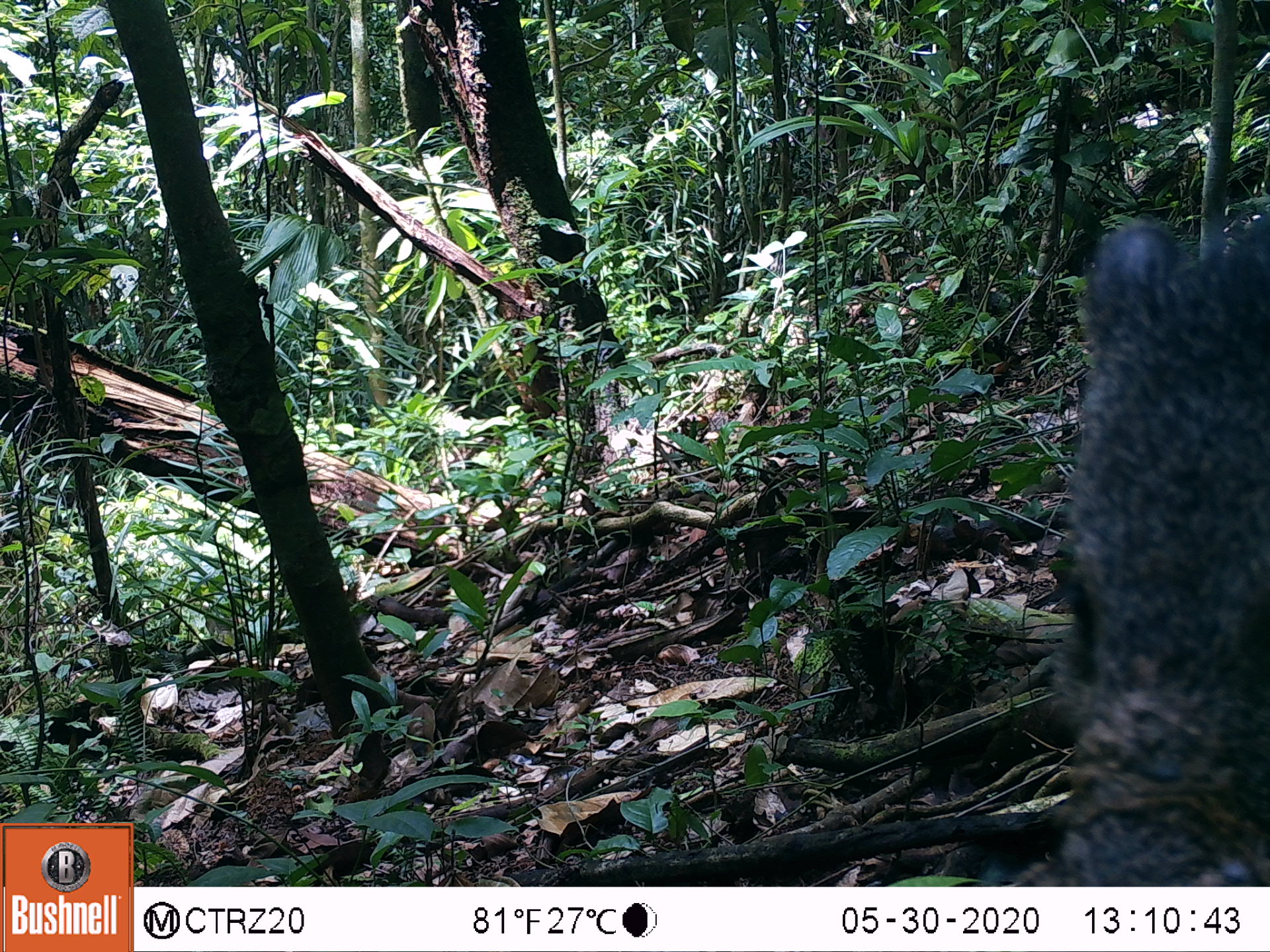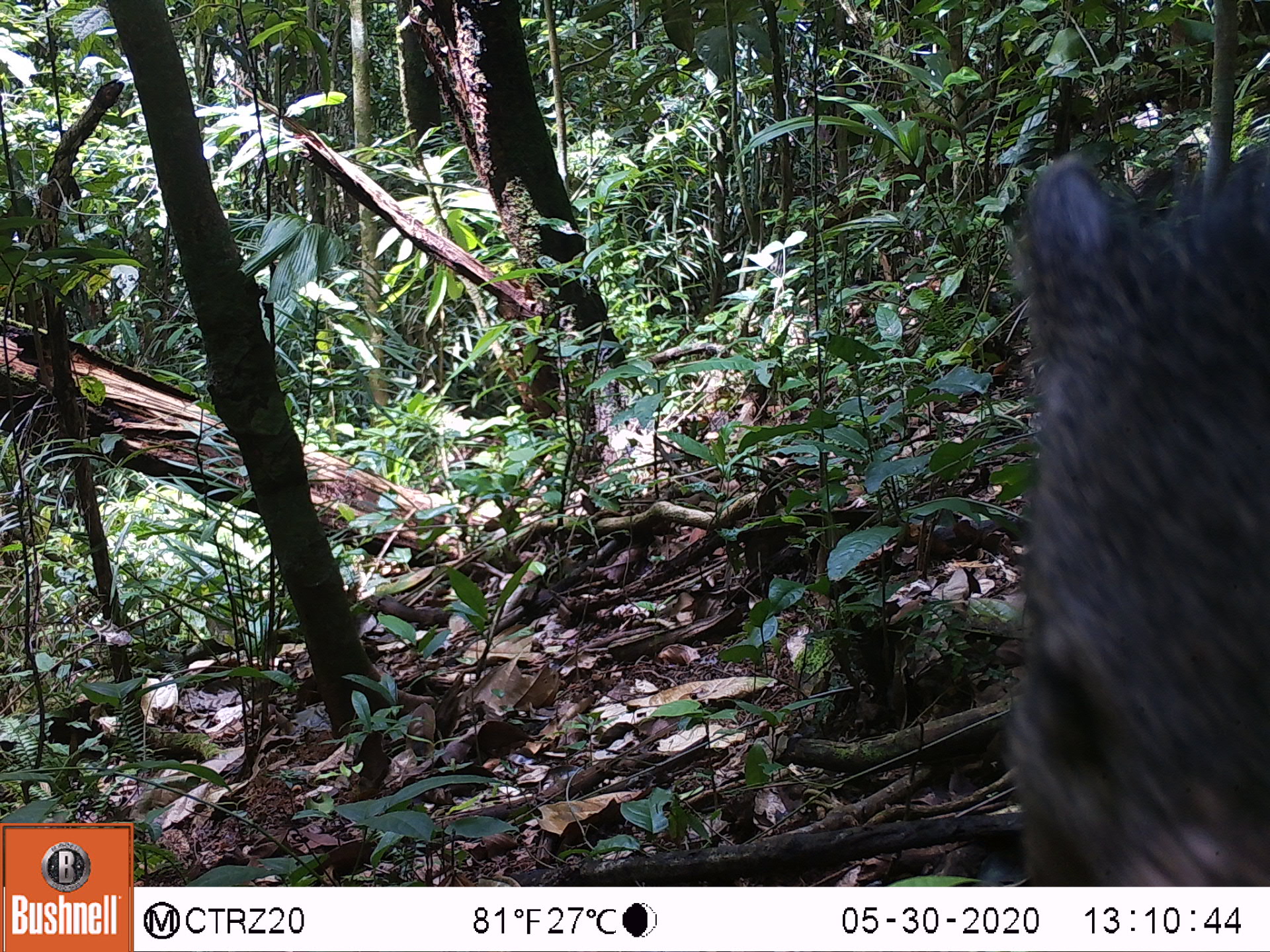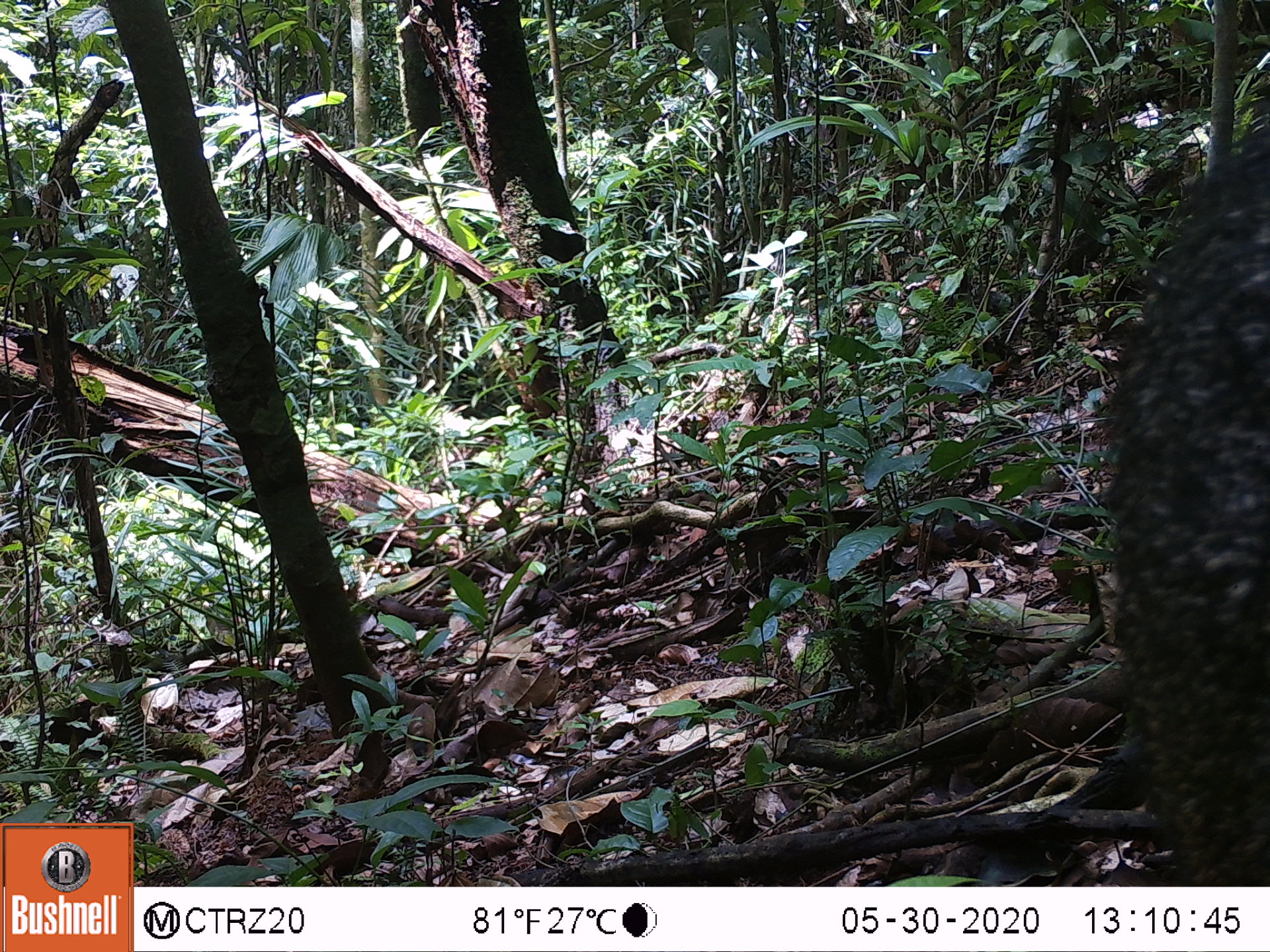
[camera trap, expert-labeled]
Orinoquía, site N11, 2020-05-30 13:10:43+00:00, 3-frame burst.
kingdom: Animalia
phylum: Chordata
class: Mammalia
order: Artiodactyla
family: Tayassuidae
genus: Pecari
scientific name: Pecari tajacu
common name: collared peccary